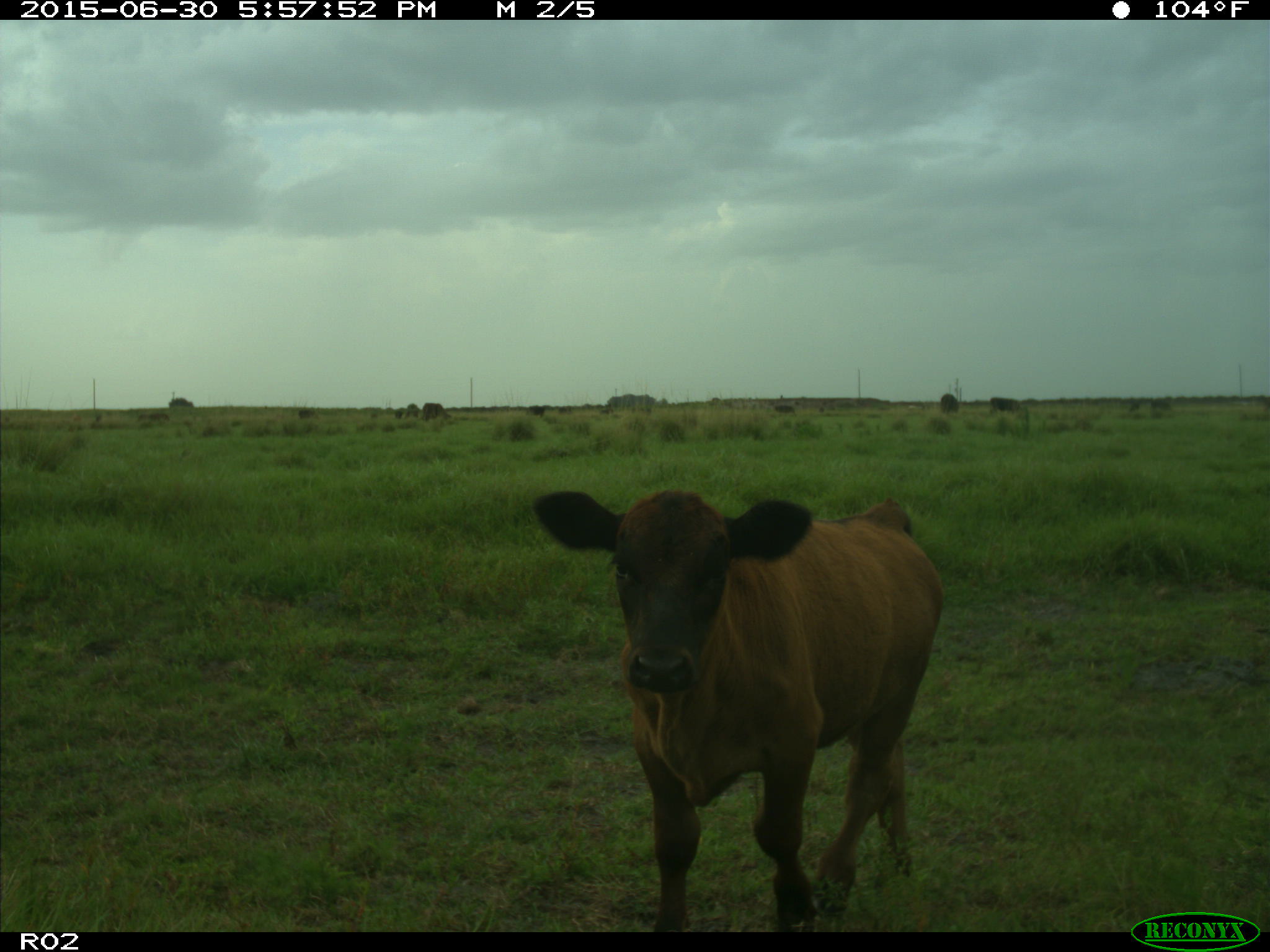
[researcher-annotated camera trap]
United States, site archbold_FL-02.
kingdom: Animalia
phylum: Chordata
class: Mammalia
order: Artiodactyla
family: Bovidae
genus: Bos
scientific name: Bos taurus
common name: domestic cow